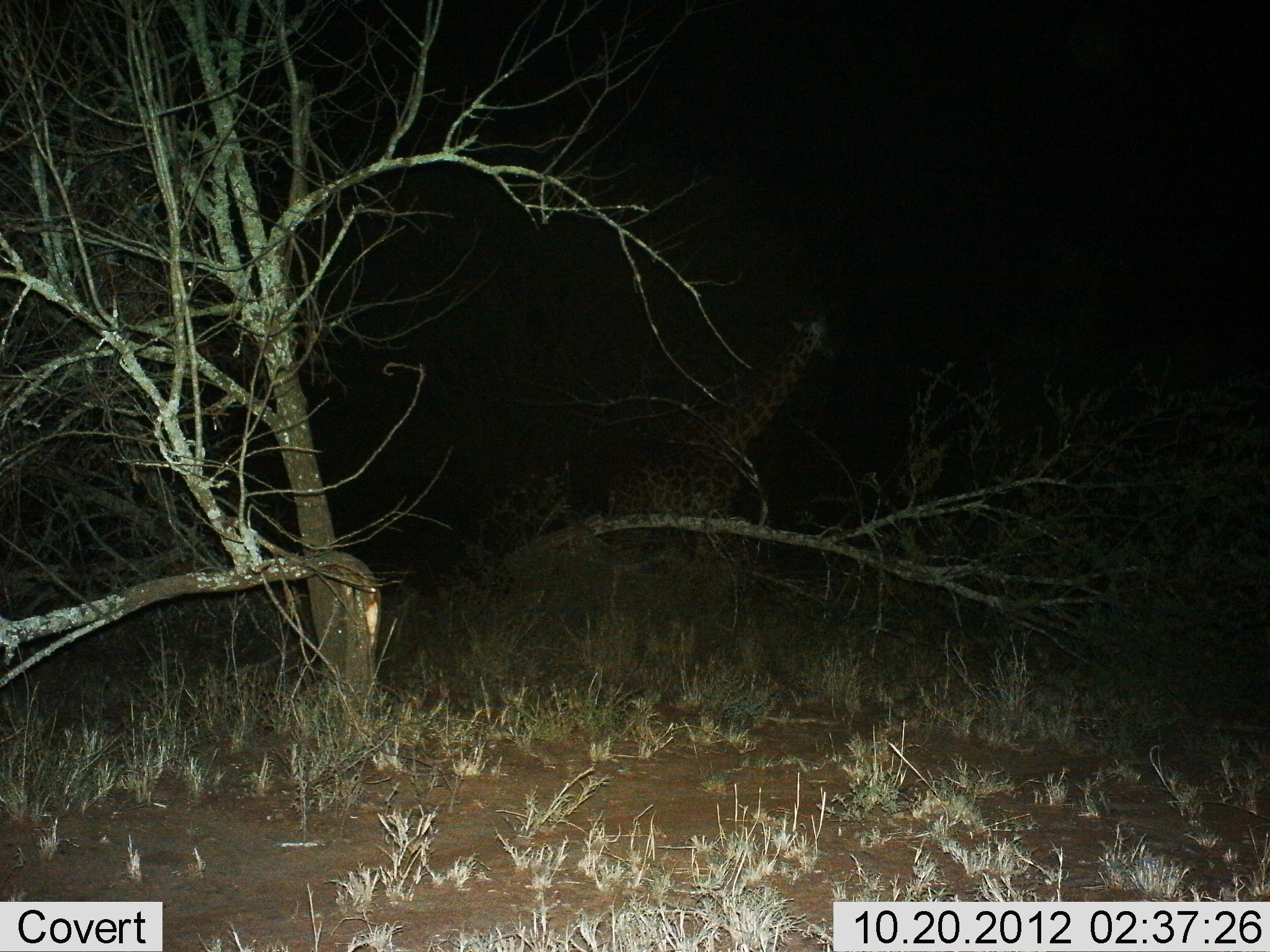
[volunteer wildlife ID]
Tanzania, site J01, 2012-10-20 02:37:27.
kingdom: Animalia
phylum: Chordata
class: Mammalia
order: Artiodactyla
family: Giraffidae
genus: Giraffa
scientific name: Giraffa camelopardalis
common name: giraffe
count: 1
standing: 70%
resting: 10%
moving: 20%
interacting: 0%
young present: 10%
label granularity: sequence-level